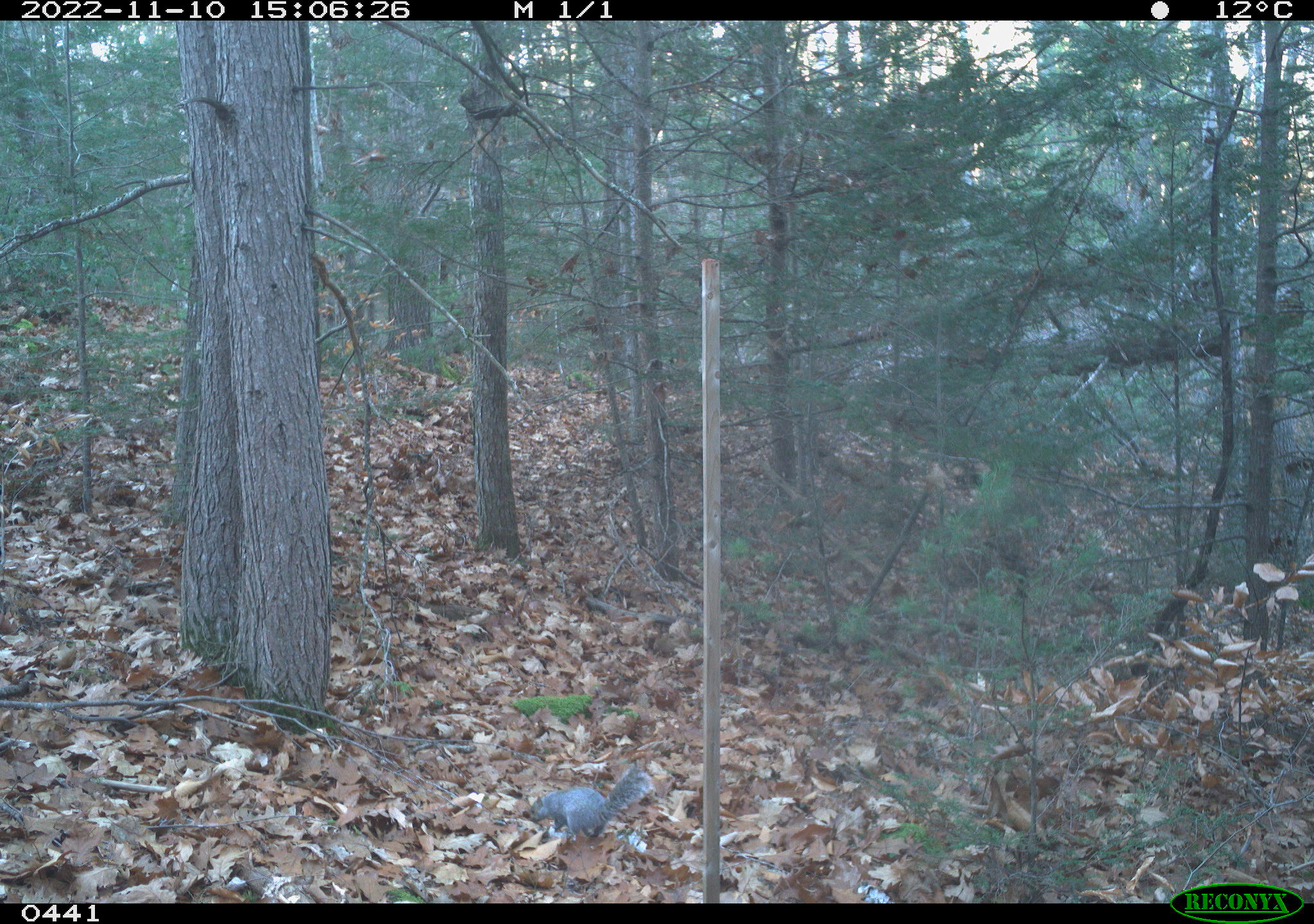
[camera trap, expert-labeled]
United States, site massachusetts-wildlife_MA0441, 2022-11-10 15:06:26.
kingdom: Animalia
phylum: Chordata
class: Mammalia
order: Rodentia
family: Sciuridae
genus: Sciurus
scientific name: Sciurus carolinensis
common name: gray squirrel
Gray squirrel (Sciurus carolinensis).